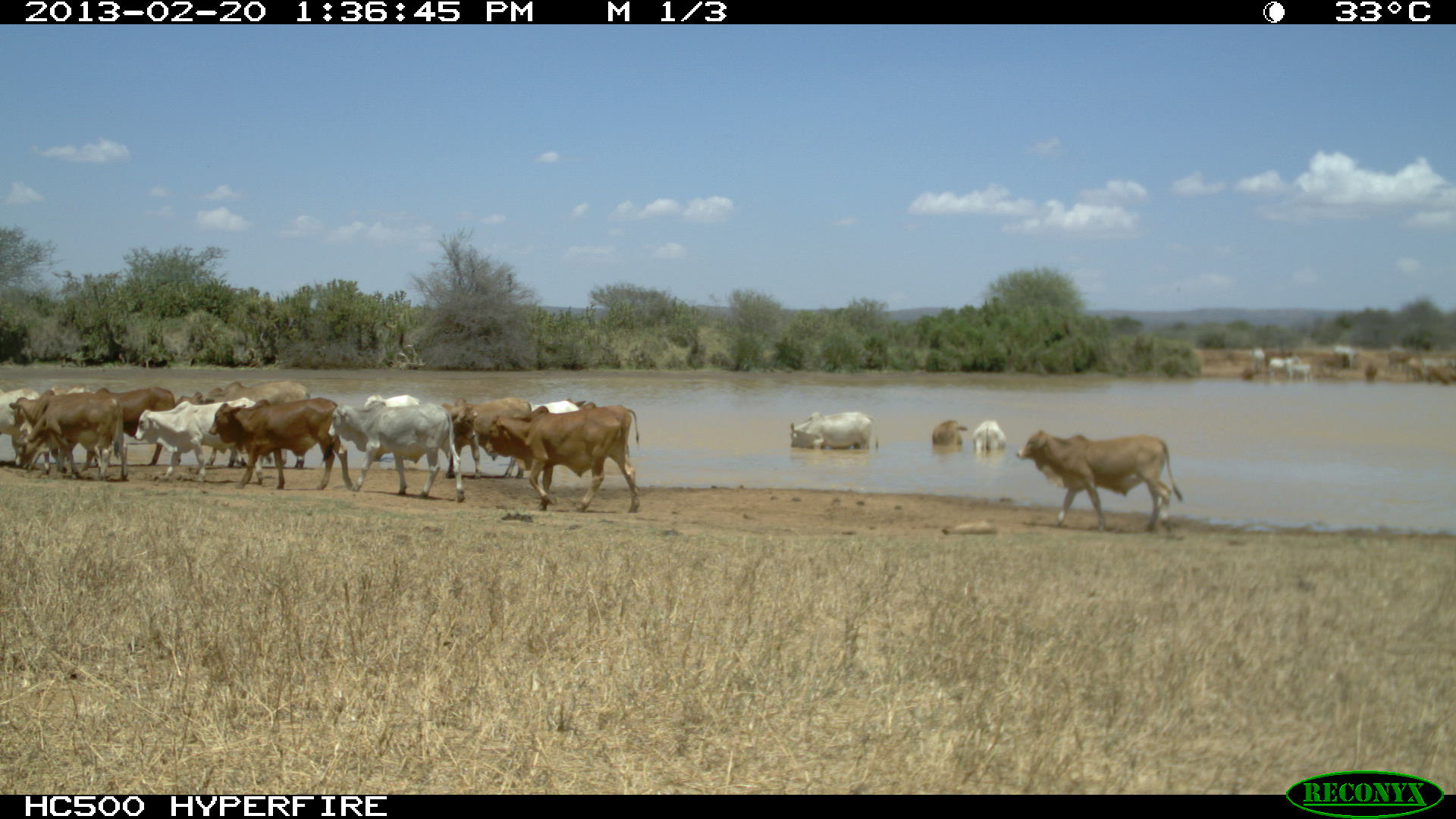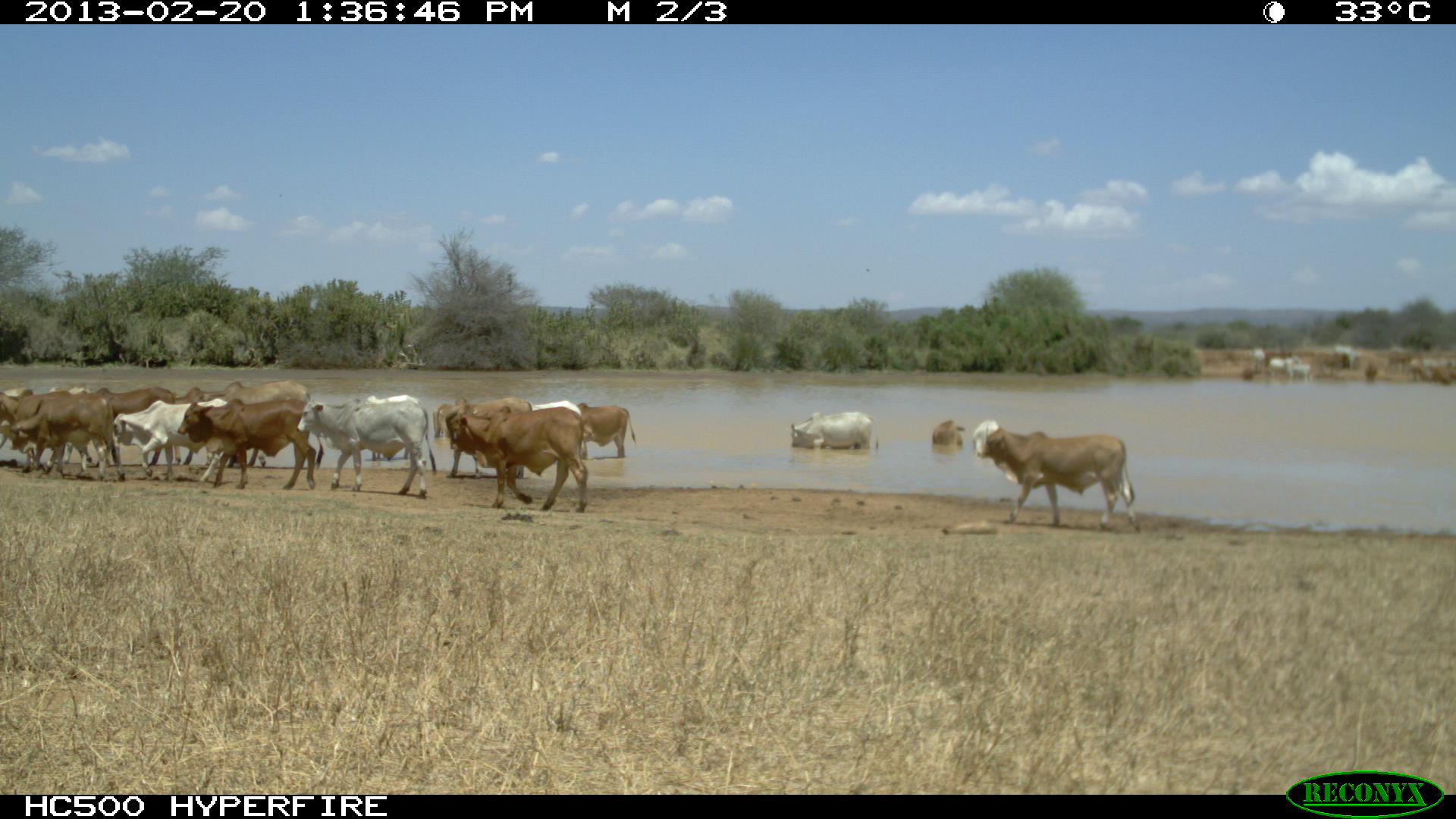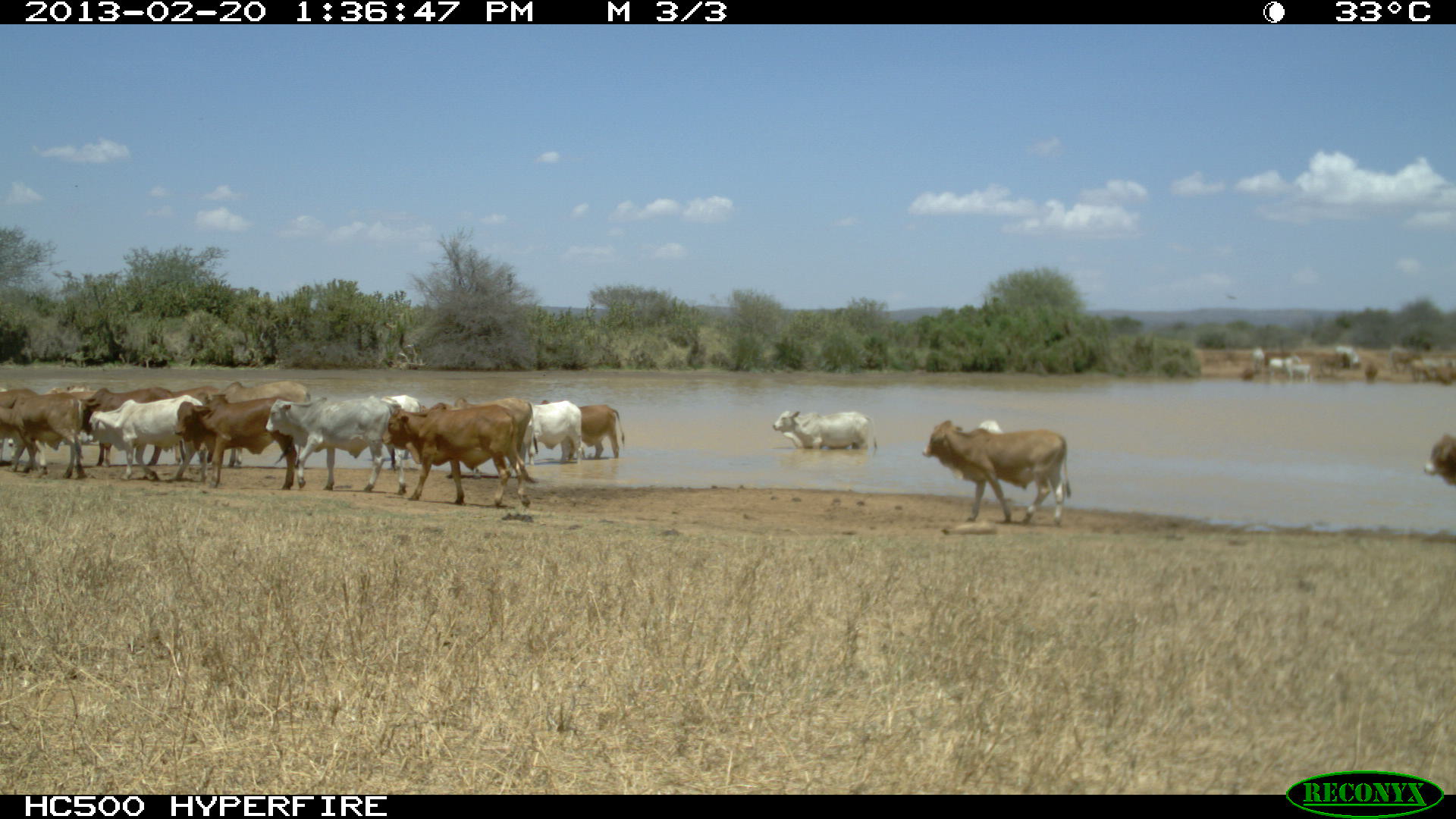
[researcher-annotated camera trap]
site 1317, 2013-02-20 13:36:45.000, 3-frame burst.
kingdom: Animalia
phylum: Chordata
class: Mammalia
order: Artiodactyla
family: Bovidae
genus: Bos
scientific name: Bos taurus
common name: domestic cattle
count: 22